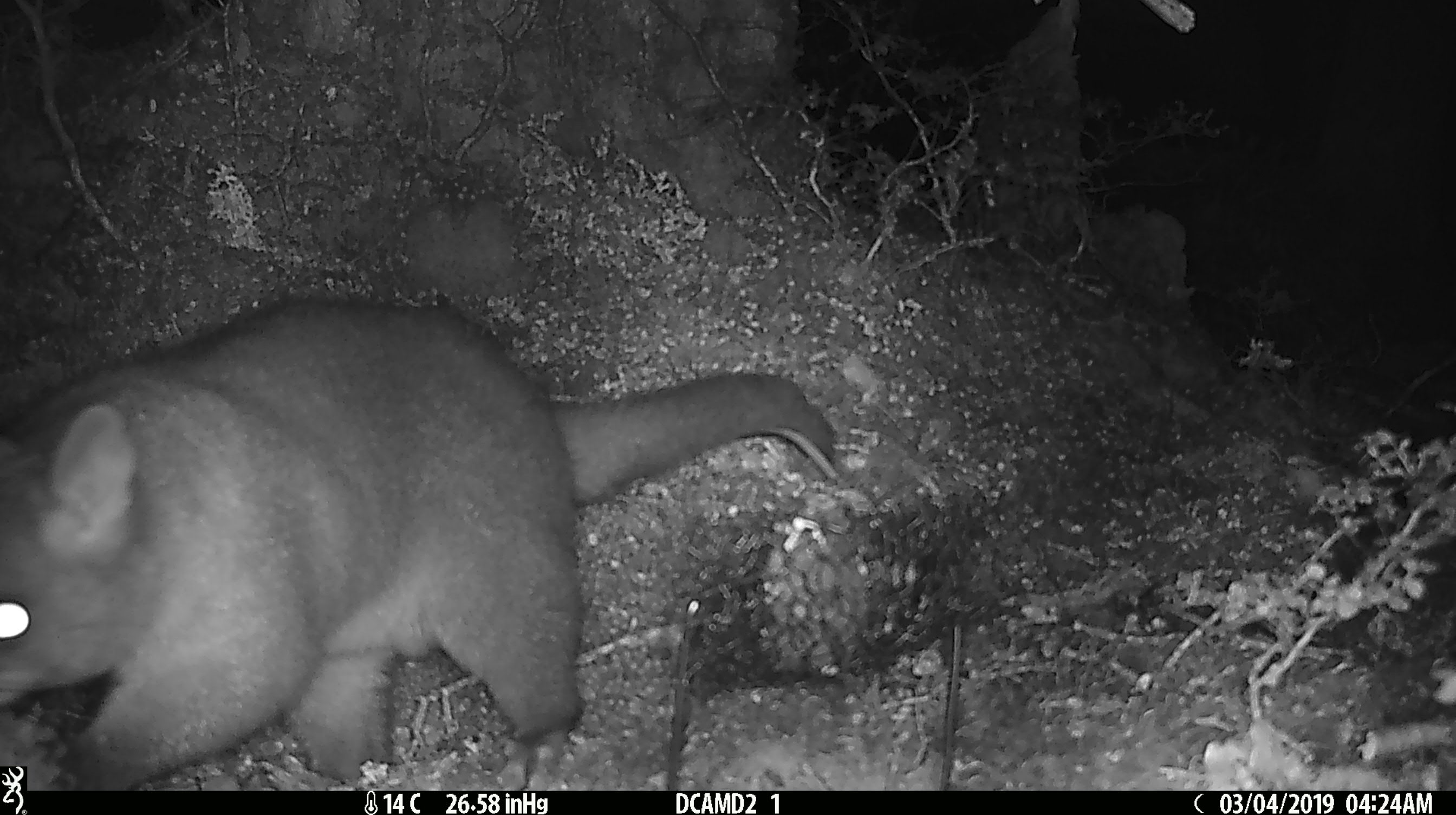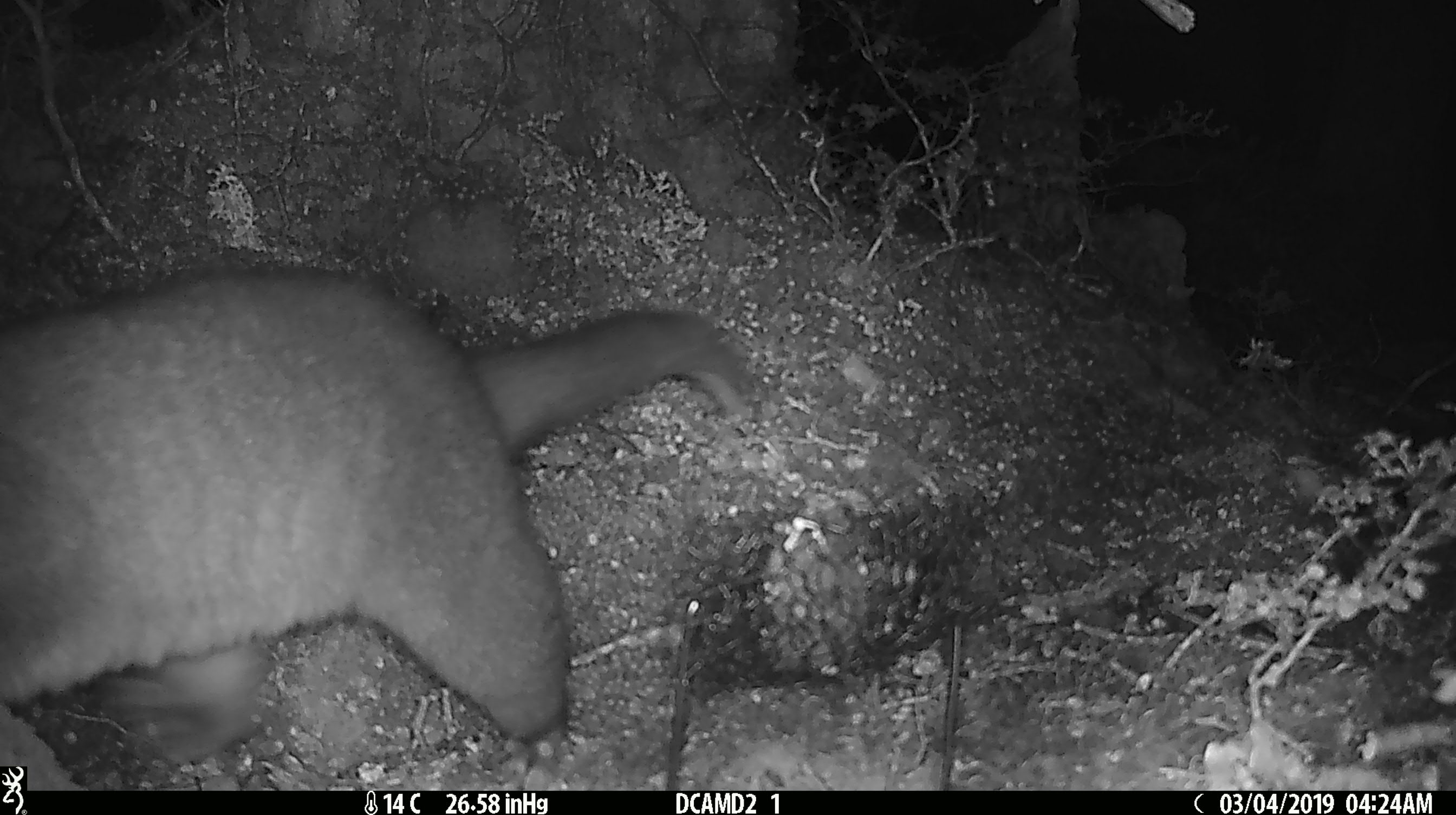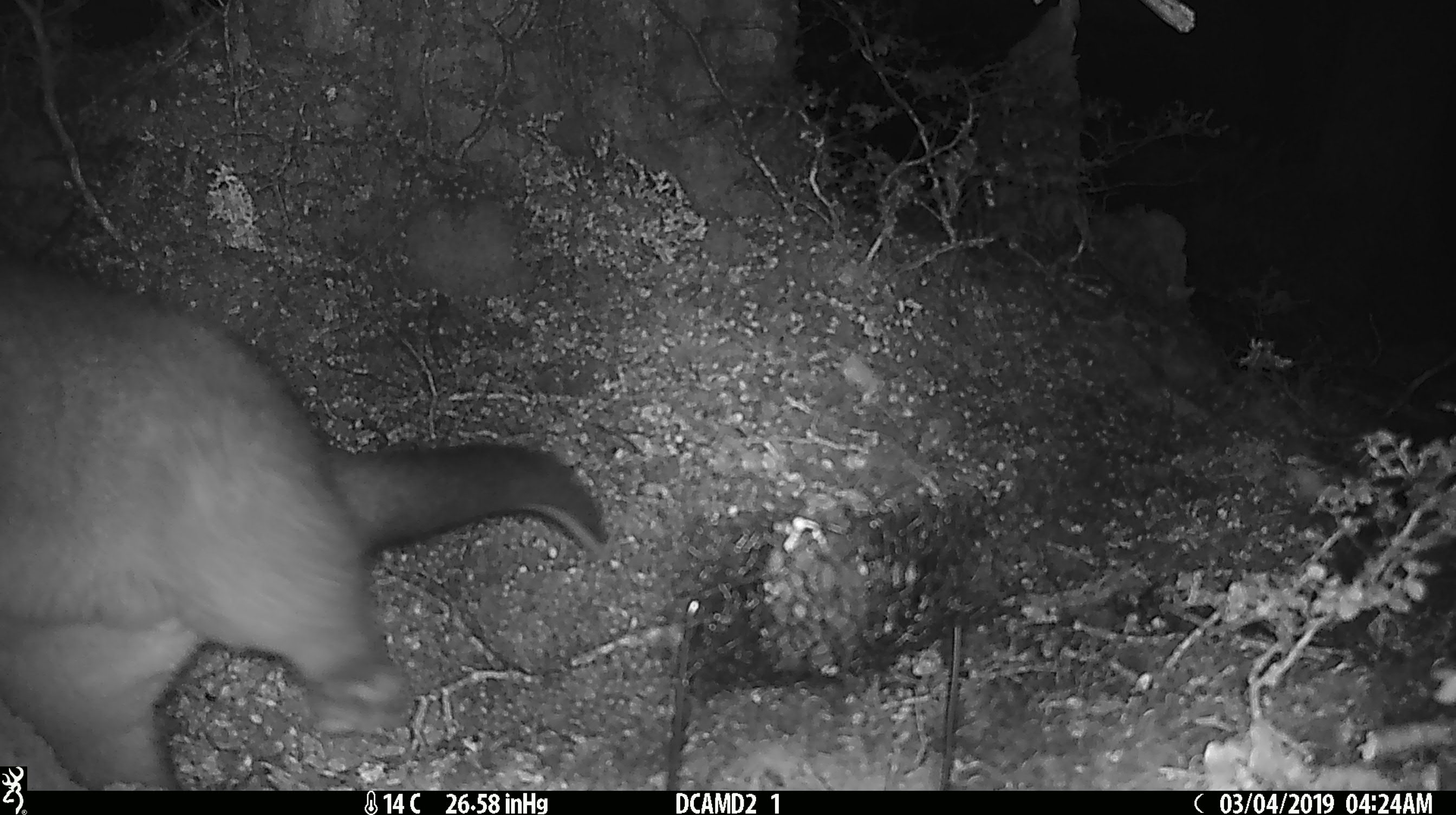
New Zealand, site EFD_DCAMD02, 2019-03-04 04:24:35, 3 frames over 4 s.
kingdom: Animalia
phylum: Chordata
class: Mammalia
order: Diprotodontia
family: Phalangeridae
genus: Trichosurus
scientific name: Trichosurus vulpecula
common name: common brushtail possum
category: possum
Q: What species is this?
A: Possum (common brushtail possum) (Trichosurus vulpecula).